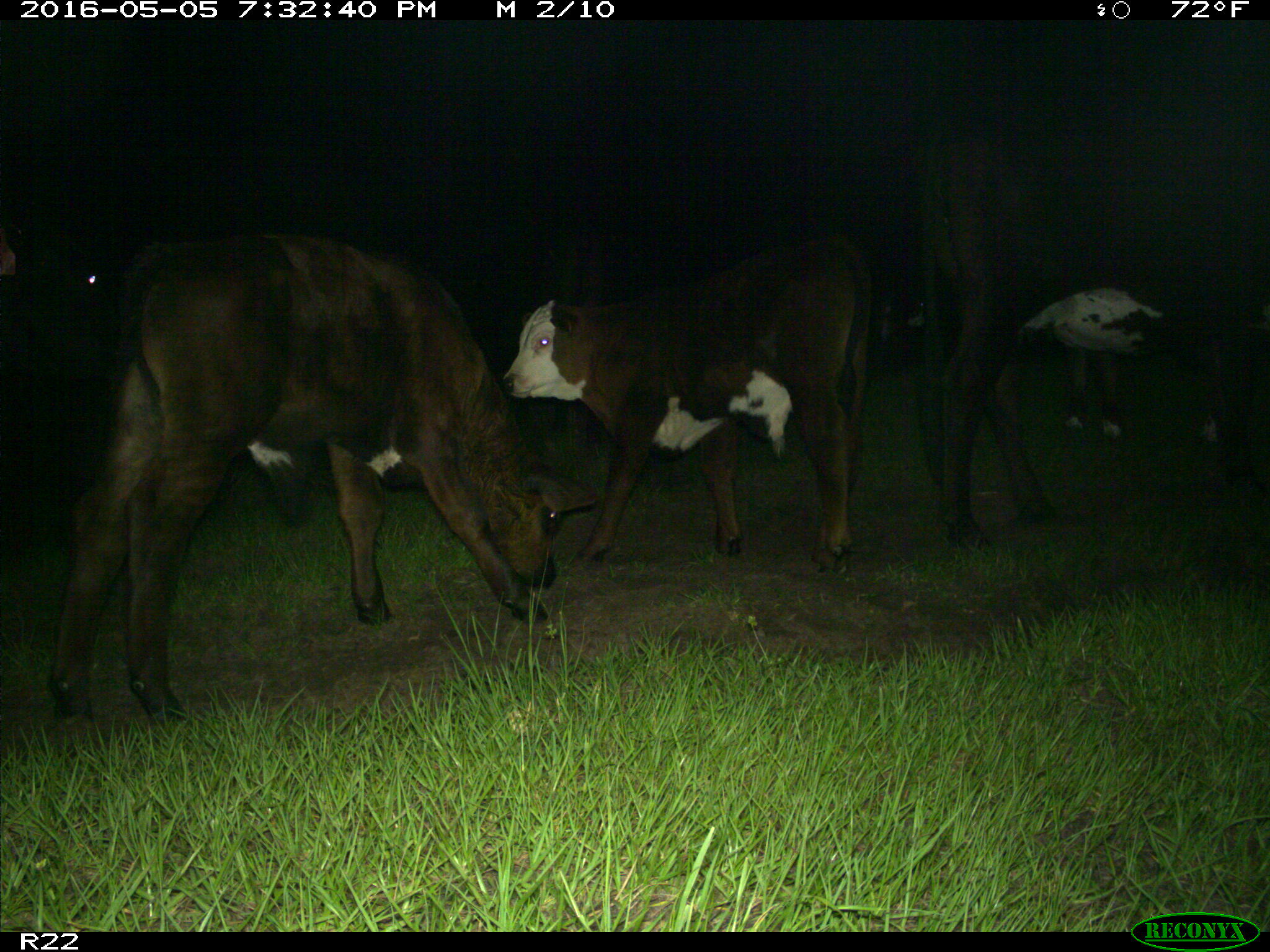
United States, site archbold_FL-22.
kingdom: Animalia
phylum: Chordata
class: Mammalia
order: Artiodactyla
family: Bovidae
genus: Bos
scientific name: Bos taurus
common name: domestic cow